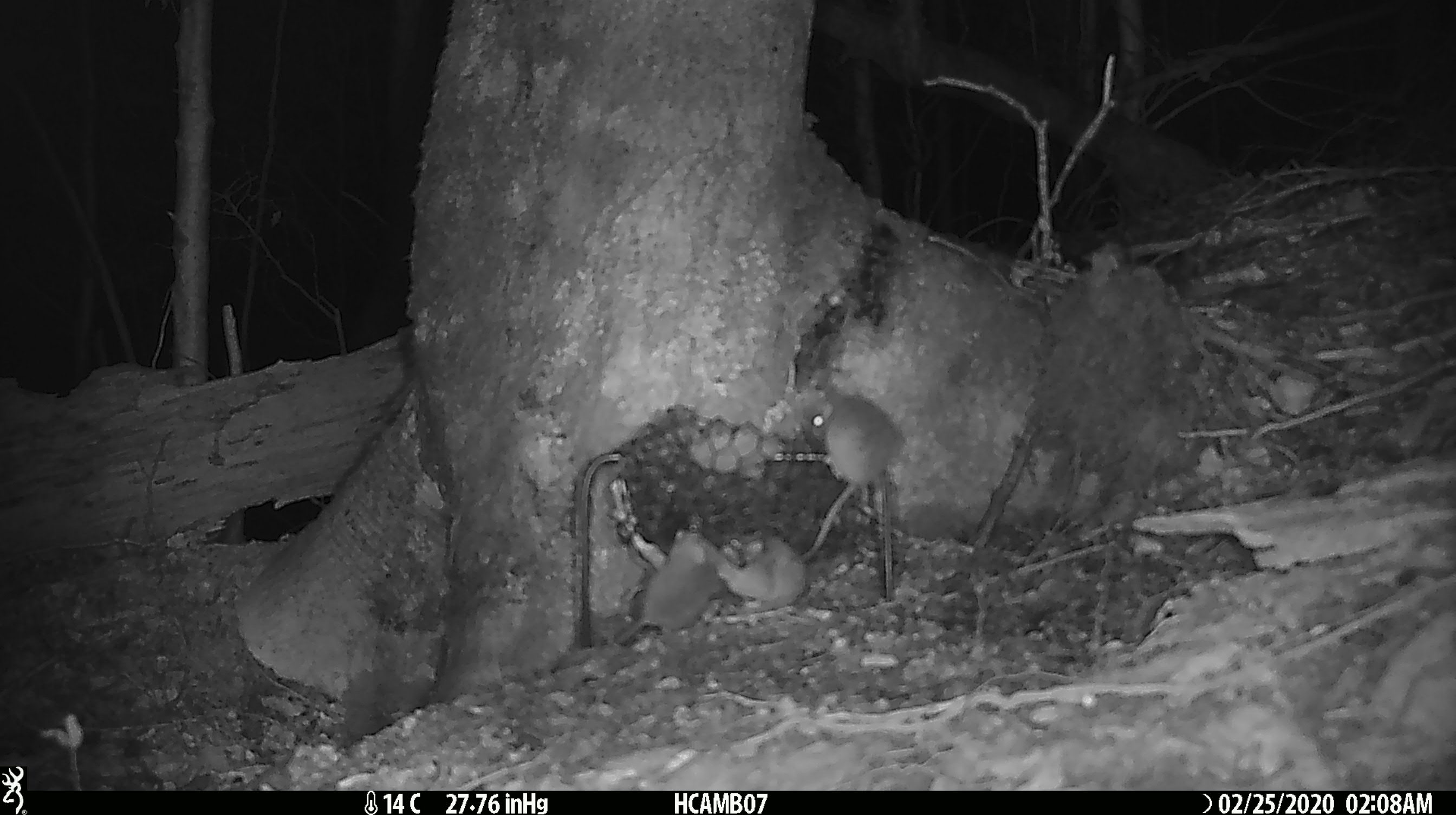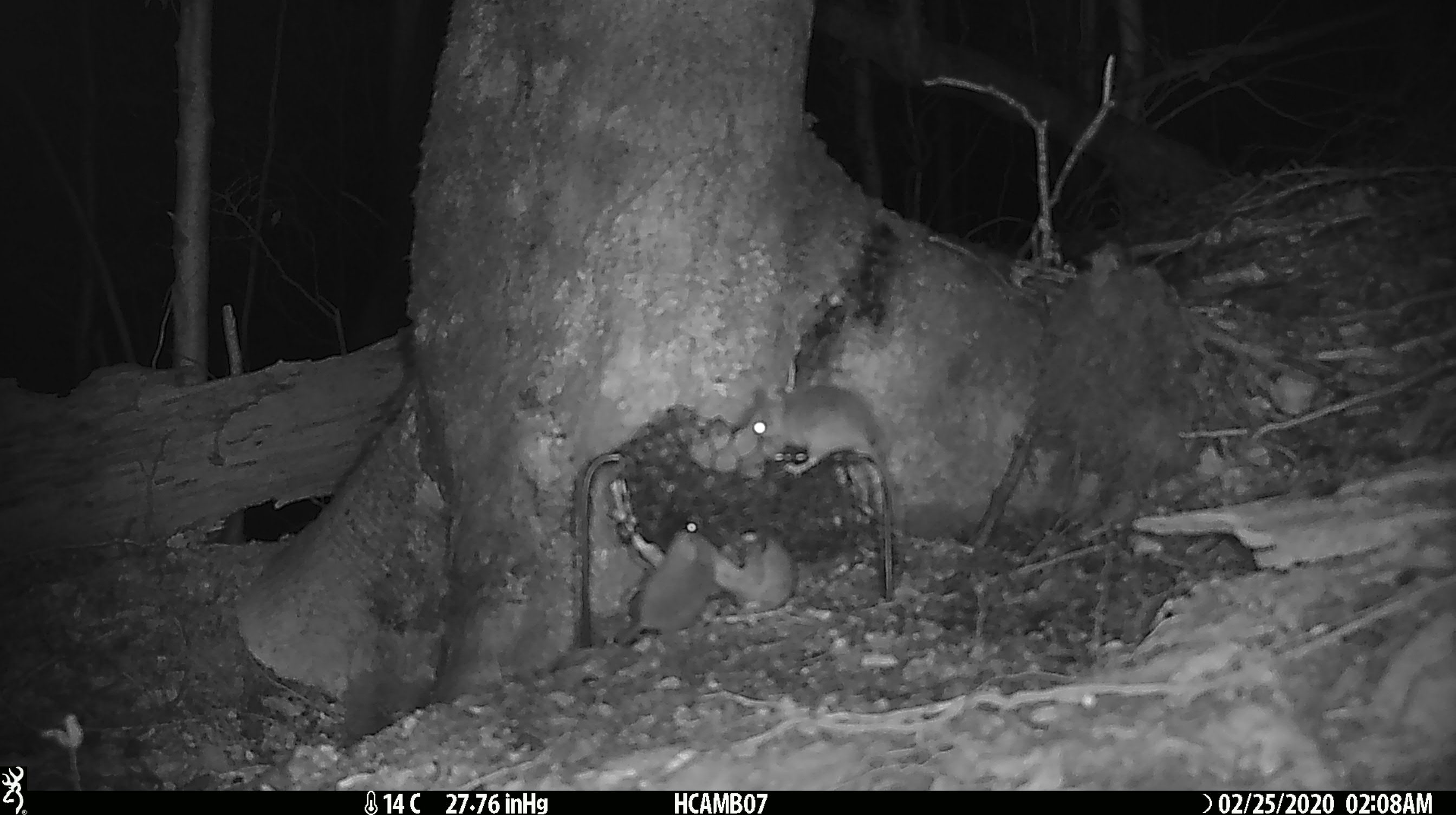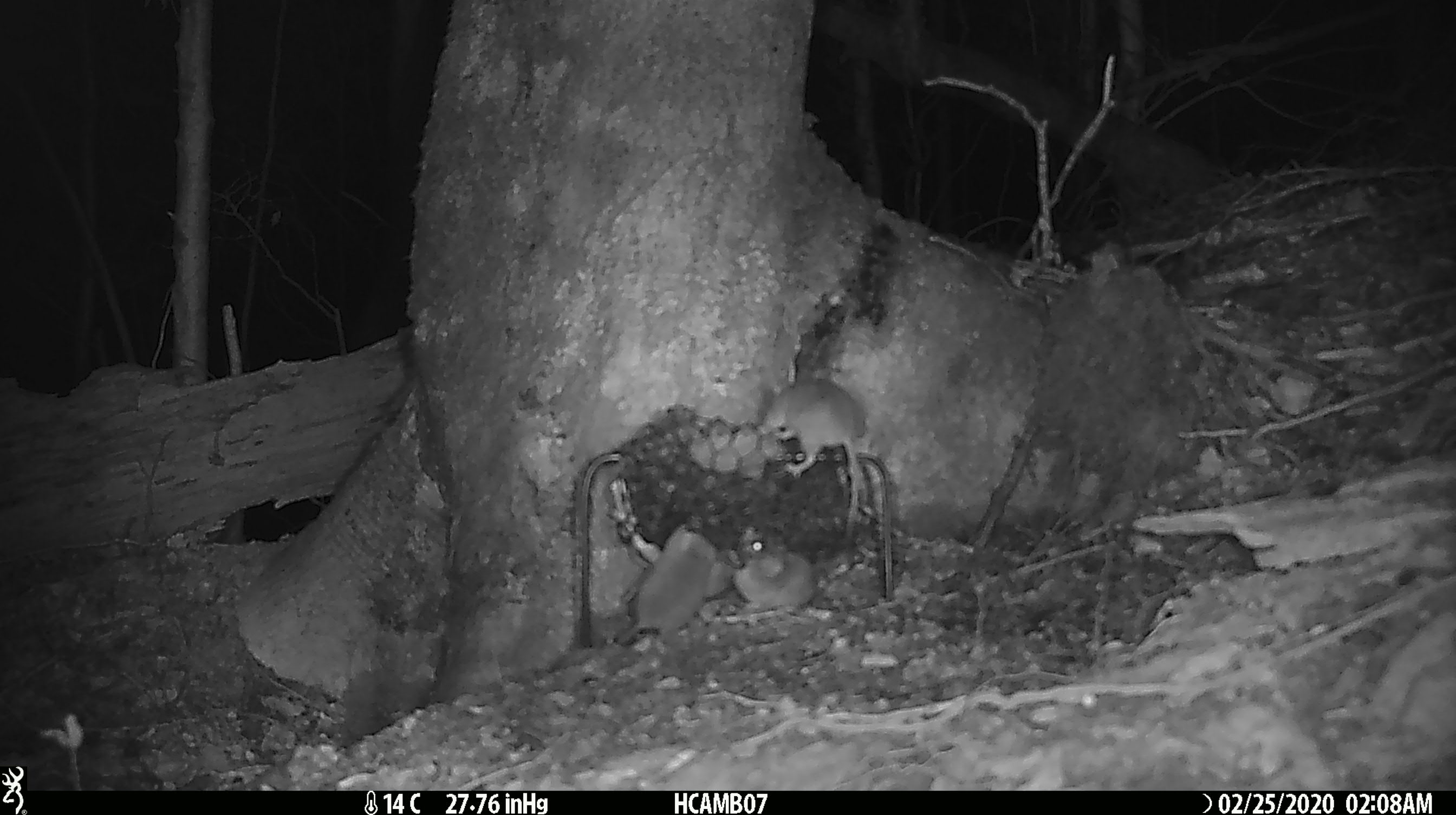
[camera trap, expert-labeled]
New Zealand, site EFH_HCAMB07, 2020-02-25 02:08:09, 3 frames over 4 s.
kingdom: Animalia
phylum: Chordata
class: Mammalia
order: Rodentia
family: Muridae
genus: Mus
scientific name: Mus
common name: mouse